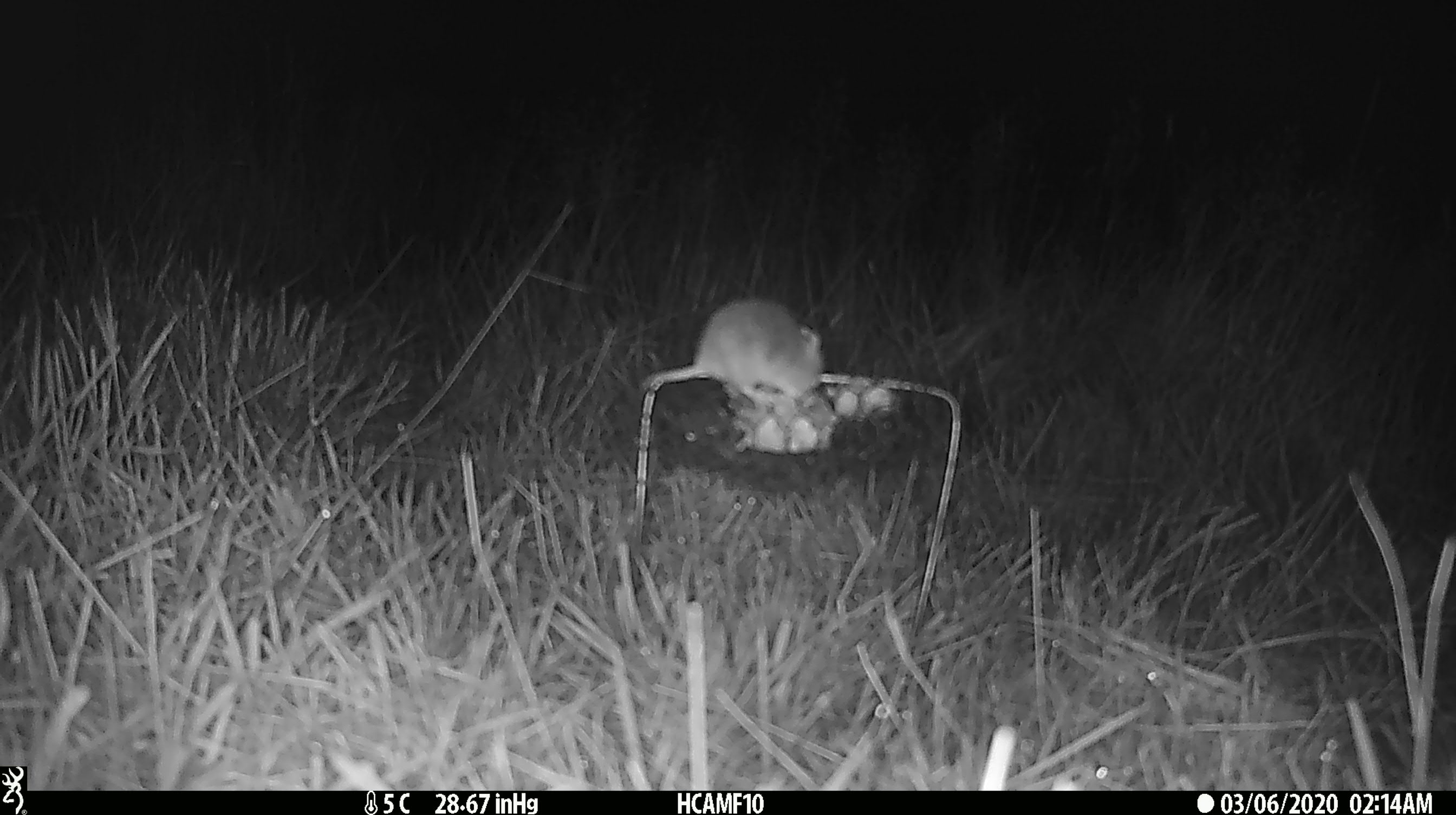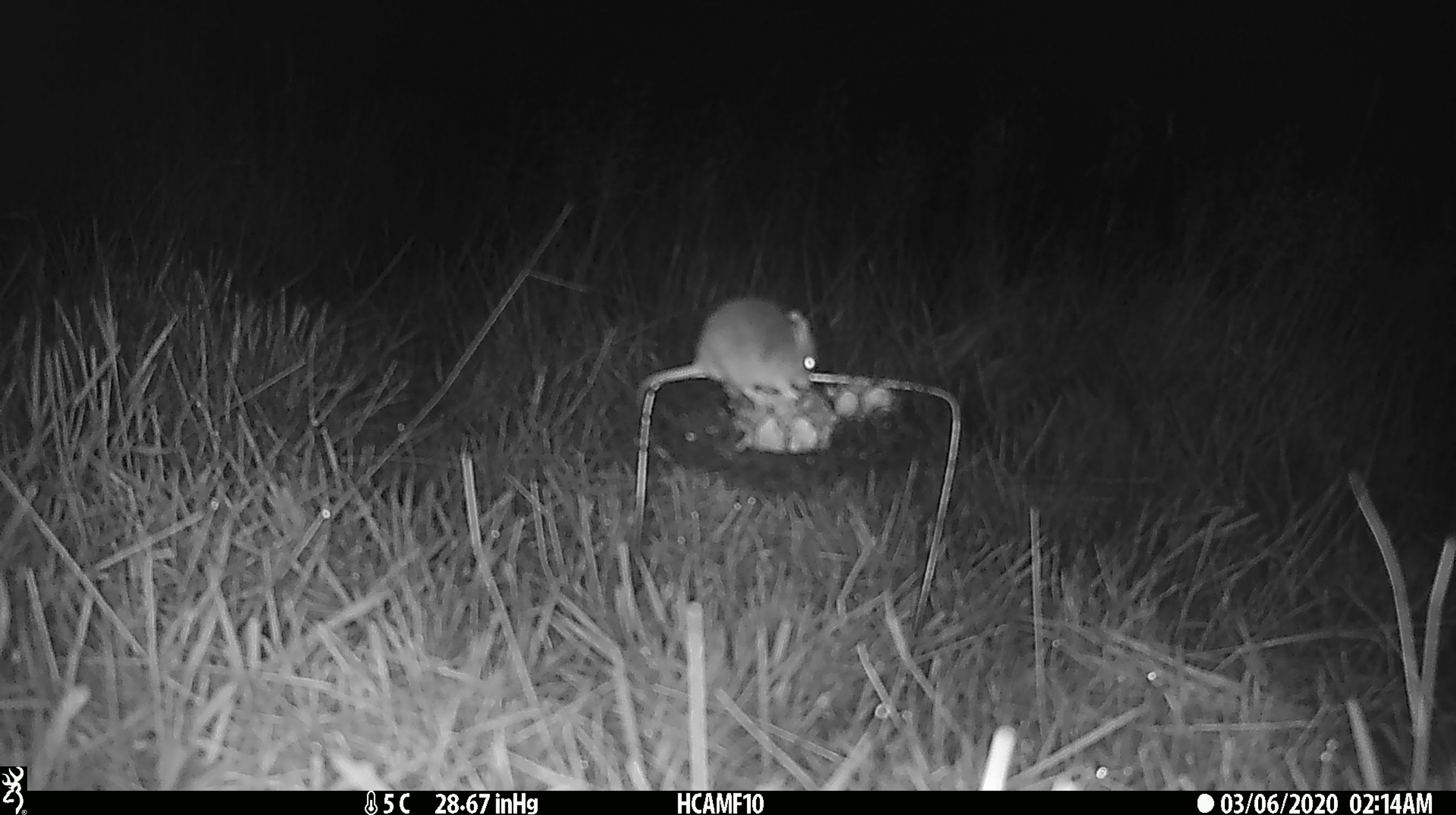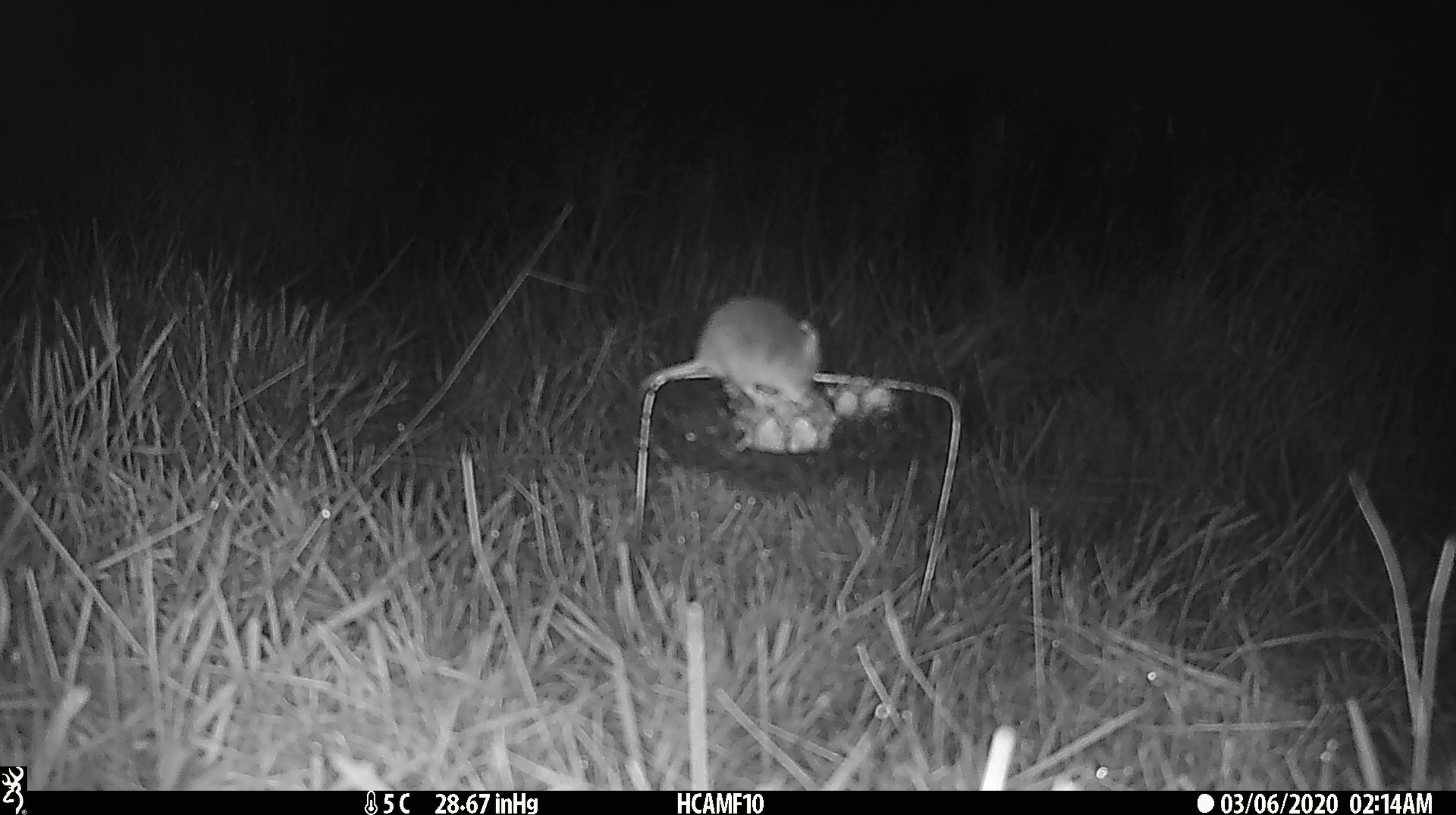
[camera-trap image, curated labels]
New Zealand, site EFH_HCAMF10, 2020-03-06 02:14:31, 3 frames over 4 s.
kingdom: Animalia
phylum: Chordata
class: Mammalia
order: Rodentia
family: Muridae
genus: Mus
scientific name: Mus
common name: mouse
Mouse (Mus).